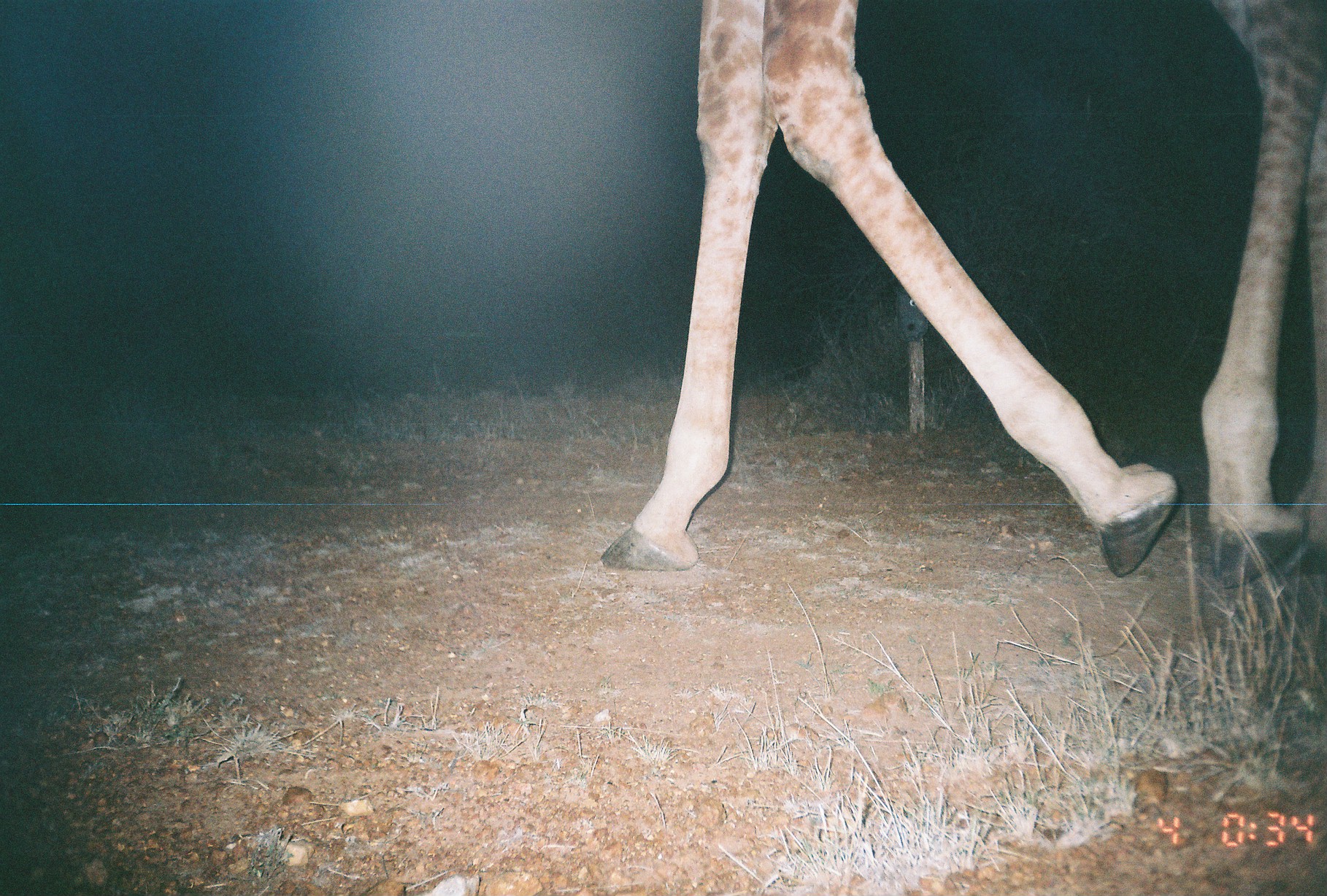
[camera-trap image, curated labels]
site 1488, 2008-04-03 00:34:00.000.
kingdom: Animalia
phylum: Chordata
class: Mammalia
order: Artiodactyla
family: Giraffidae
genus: Giraffa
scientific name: Giraffa camelopardalis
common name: giraffe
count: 1